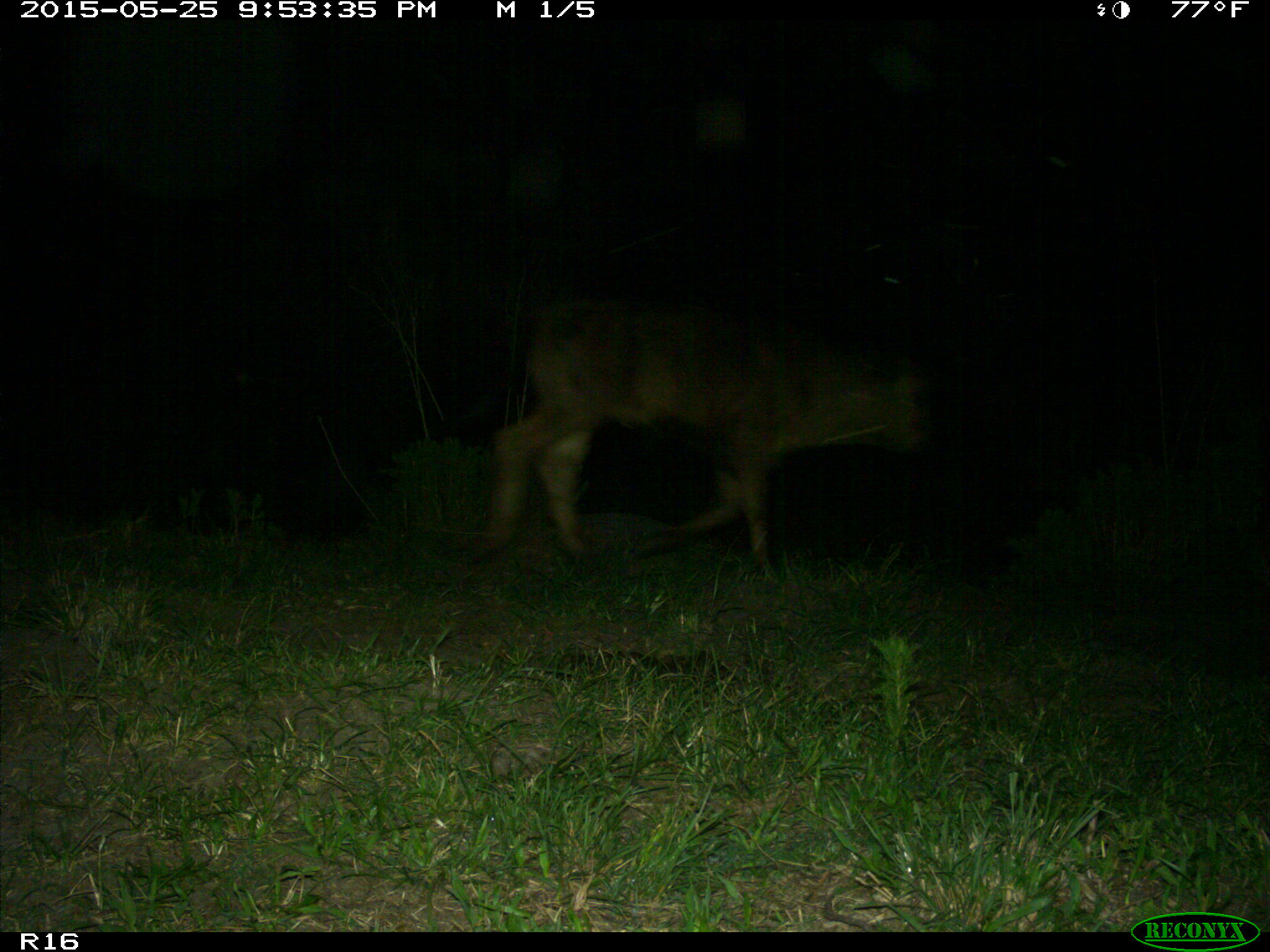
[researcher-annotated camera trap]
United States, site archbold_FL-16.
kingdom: Animalia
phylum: Chordata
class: Mammalia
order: Artiodactyla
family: Bovidae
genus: Bos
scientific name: Bos taurus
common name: domestic cow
Bos taurus (domestic cow).